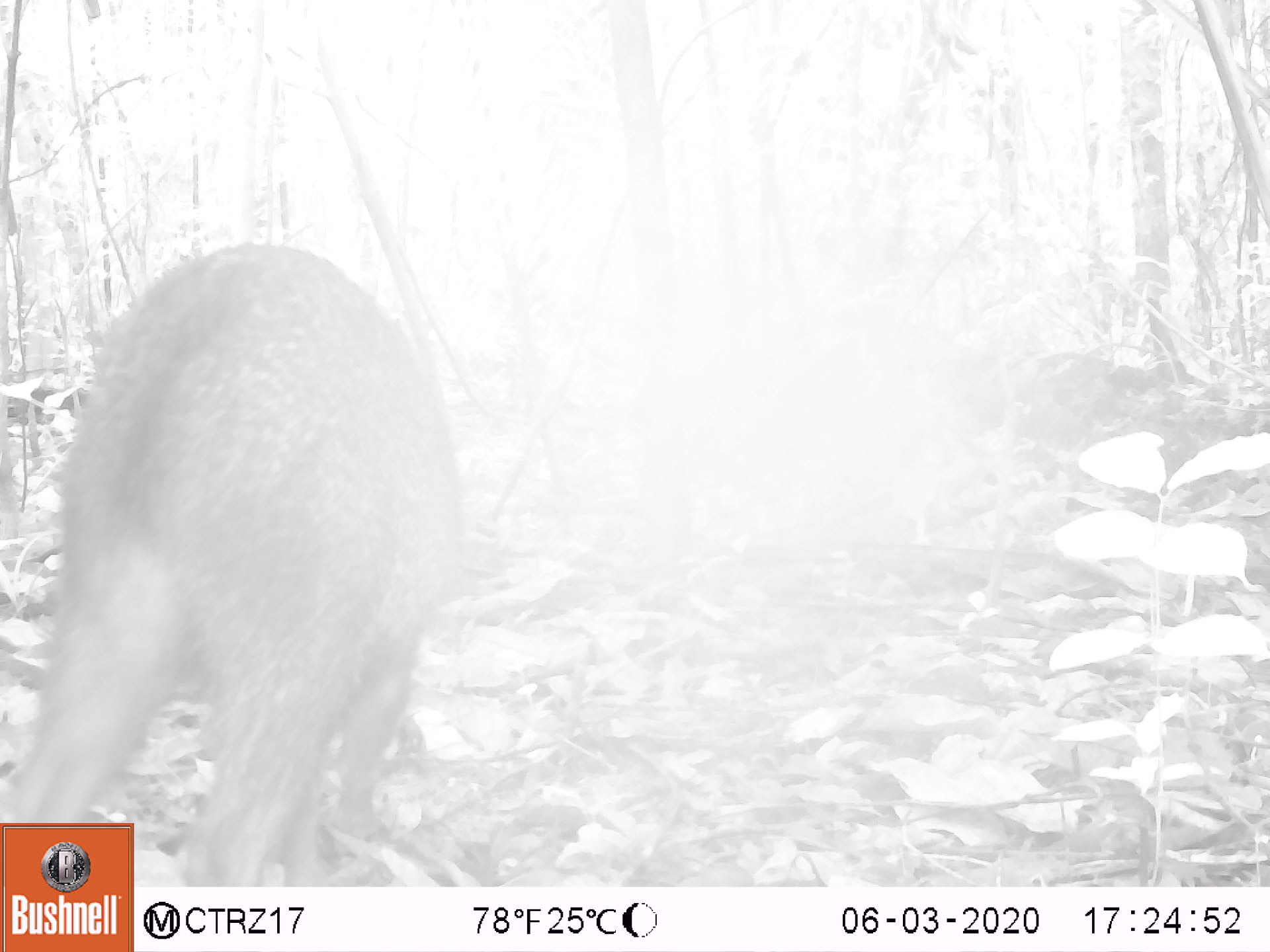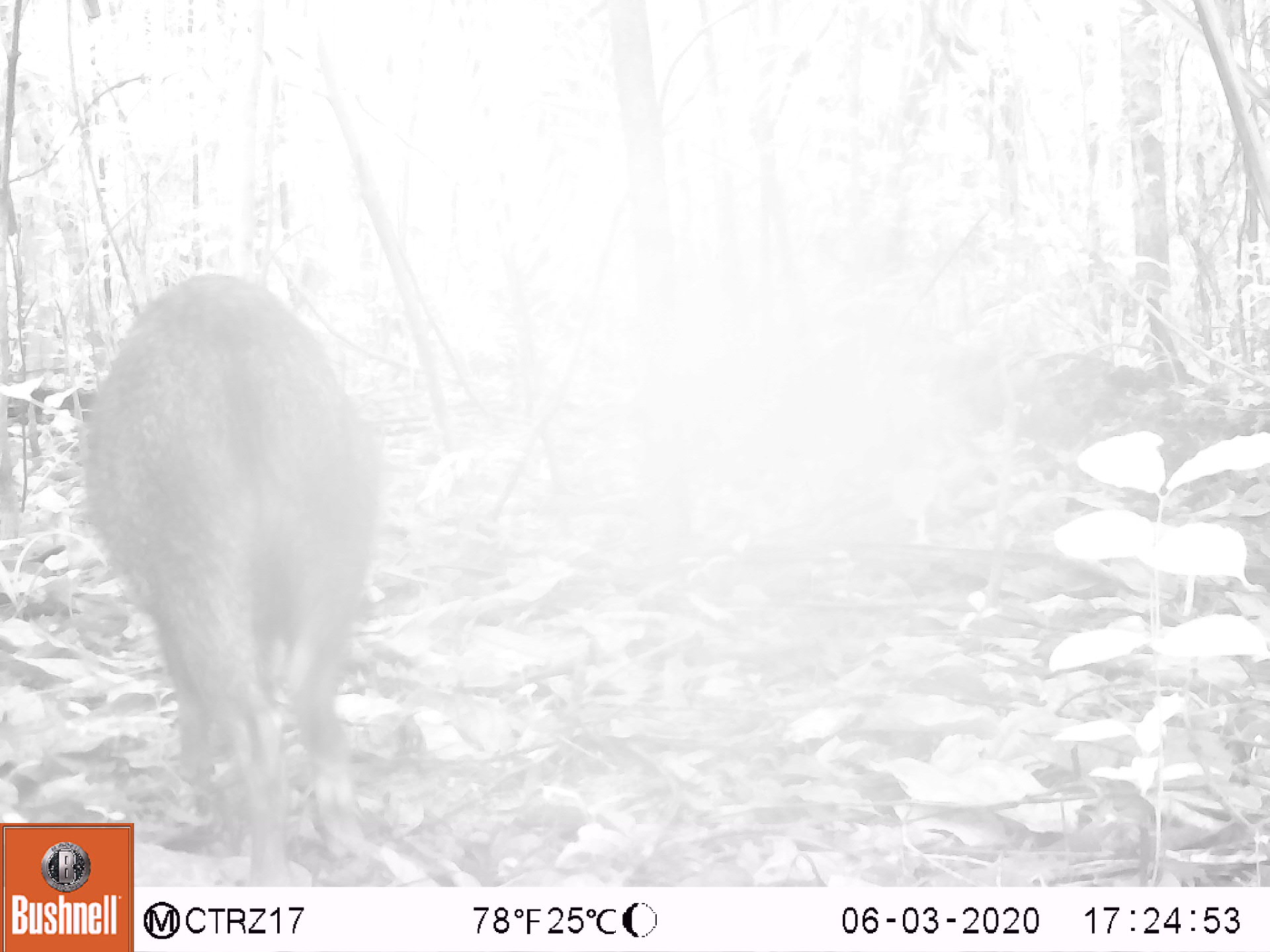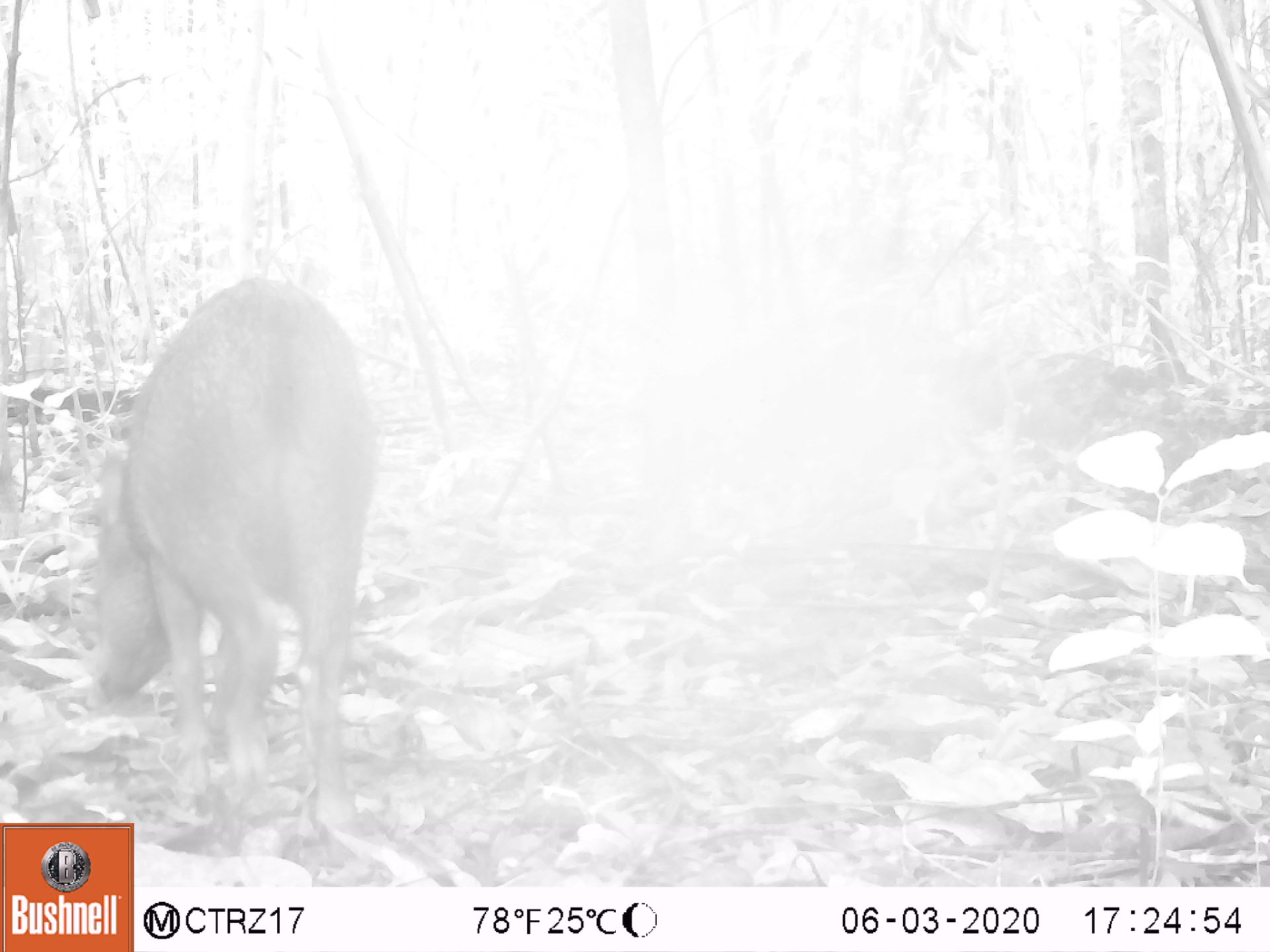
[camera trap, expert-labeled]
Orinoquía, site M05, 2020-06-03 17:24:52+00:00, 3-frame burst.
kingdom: Animalia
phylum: Chordata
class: Mammalia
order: Artiodactyla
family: Tayassuidae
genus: Pecari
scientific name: Pecari tajacu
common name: collared peccary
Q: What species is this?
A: Collared peccary (Pecari tajacu).